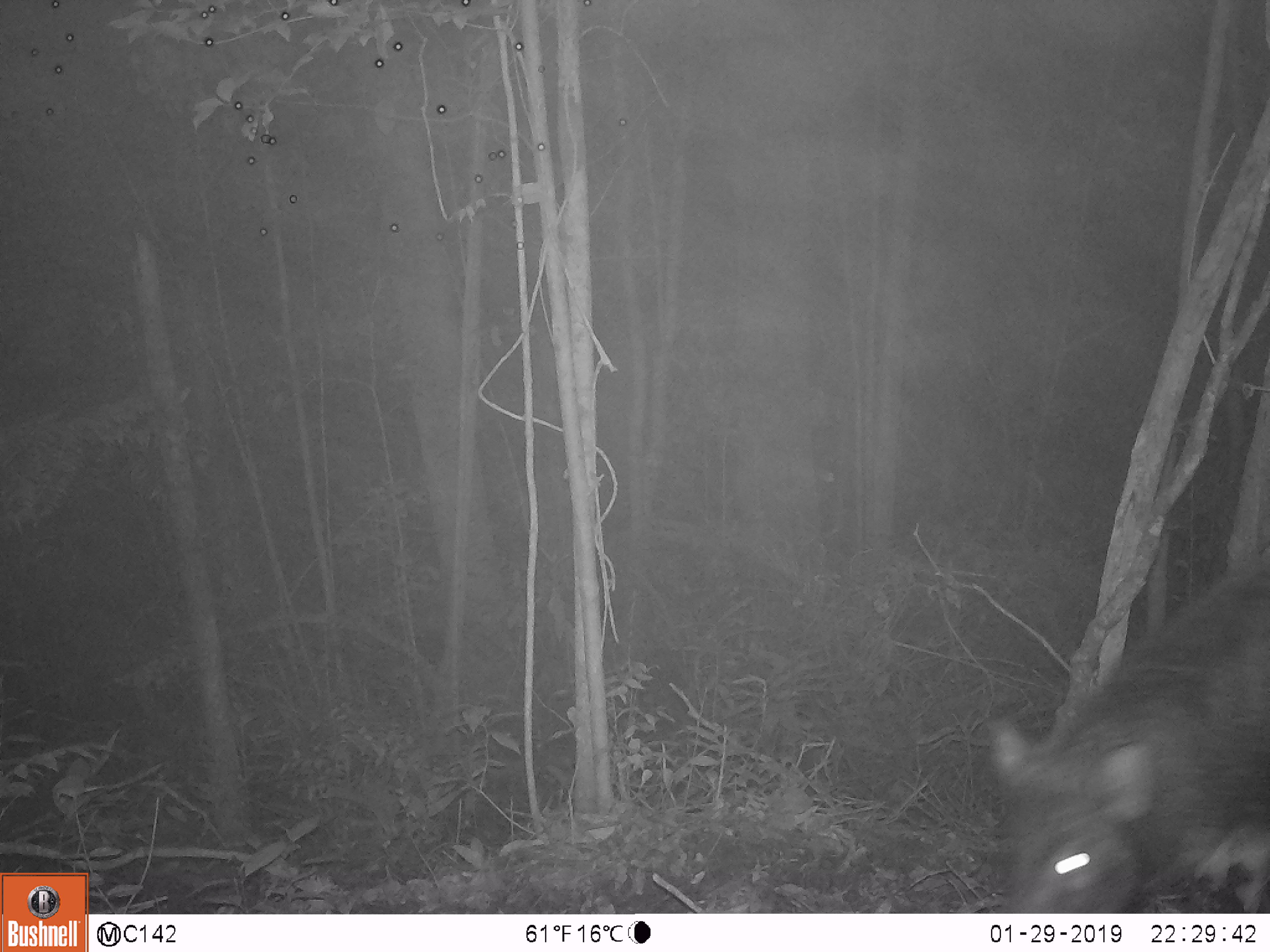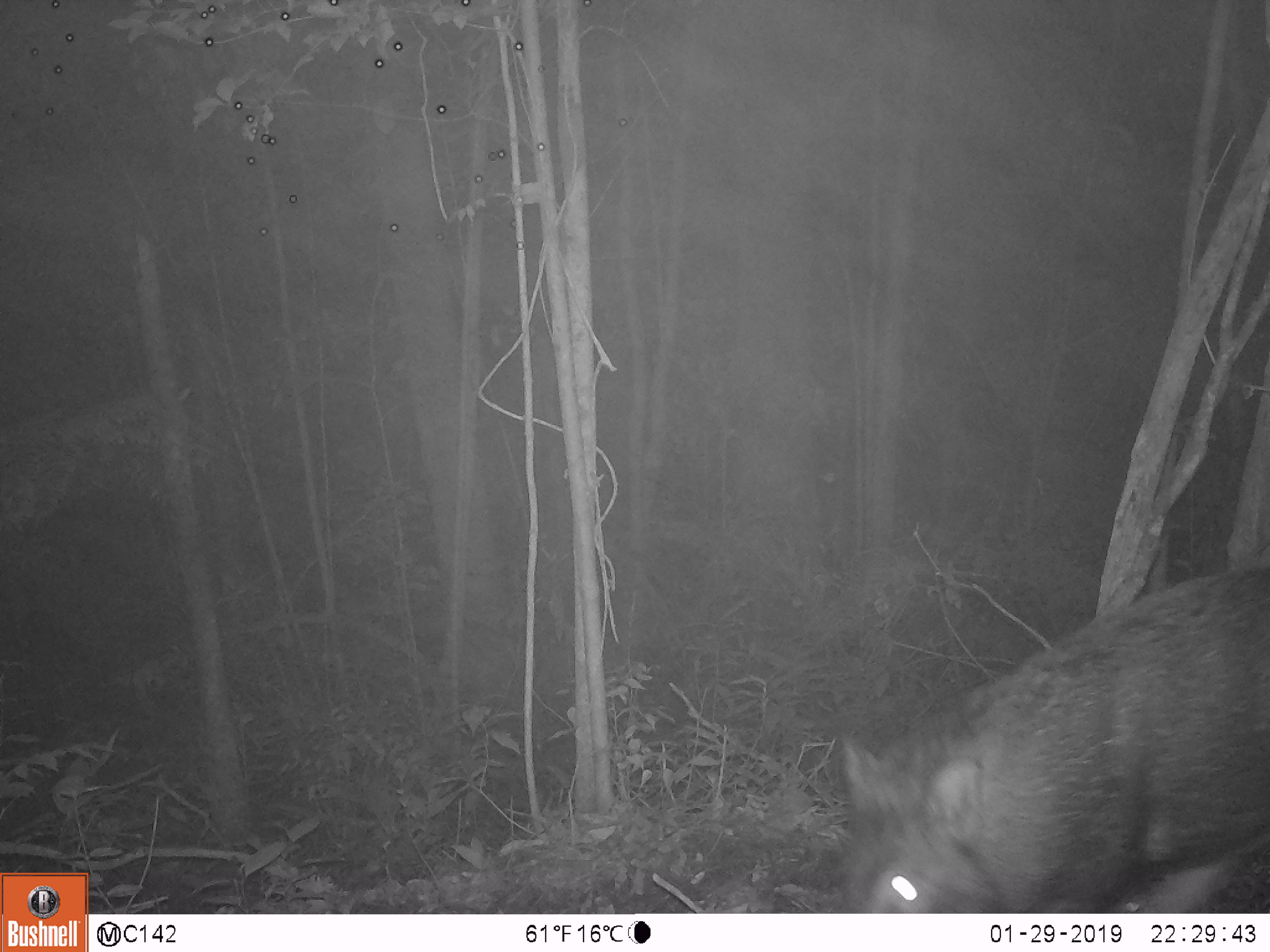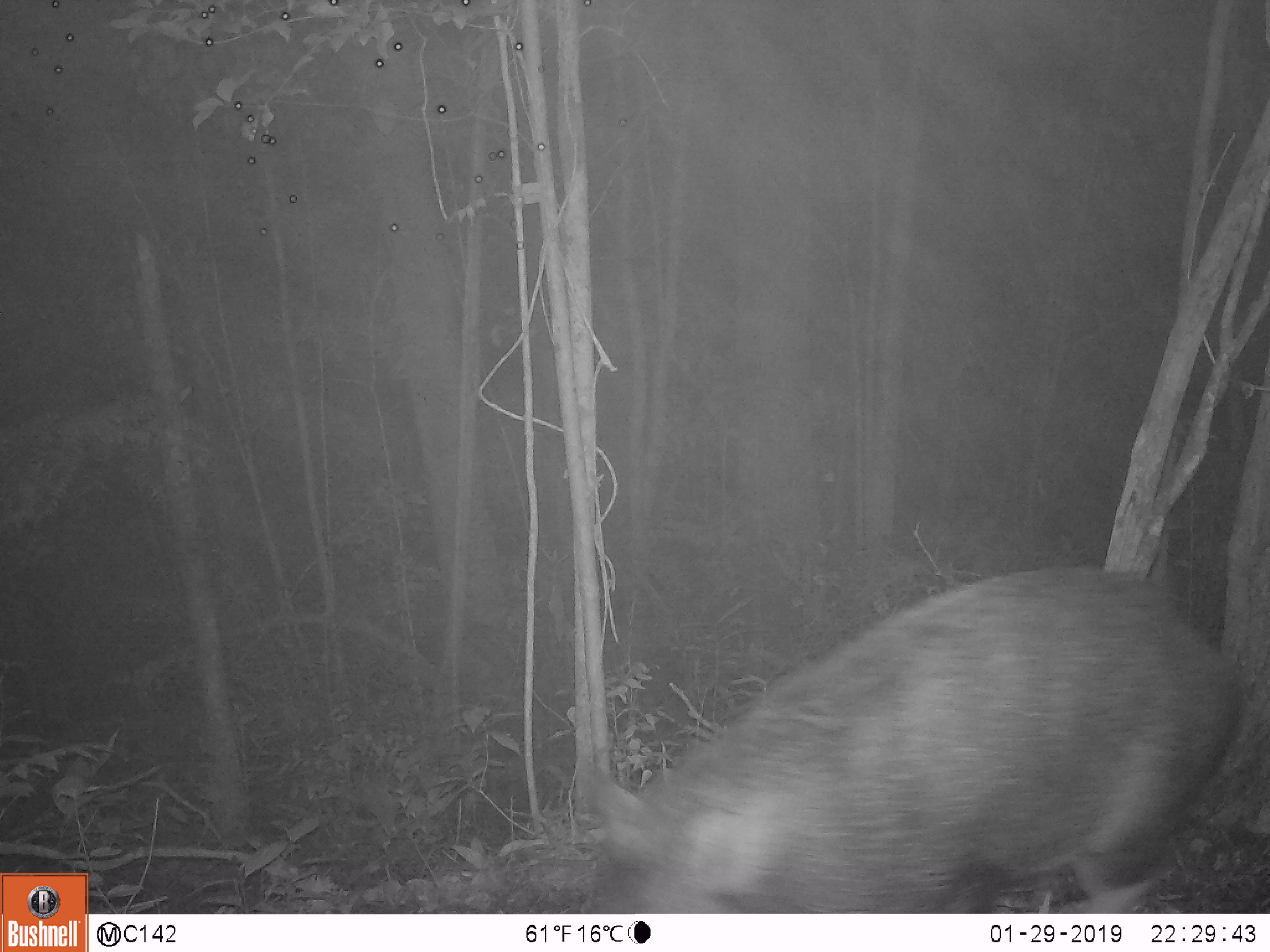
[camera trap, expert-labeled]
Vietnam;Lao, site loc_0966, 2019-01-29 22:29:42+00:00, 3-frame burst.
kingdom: Animalia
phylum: Chordata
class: Mammalia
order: Artiodactyla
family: Suidae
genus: Sus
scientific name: Sus scrofa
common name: eurasian wild pig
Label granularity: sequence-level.